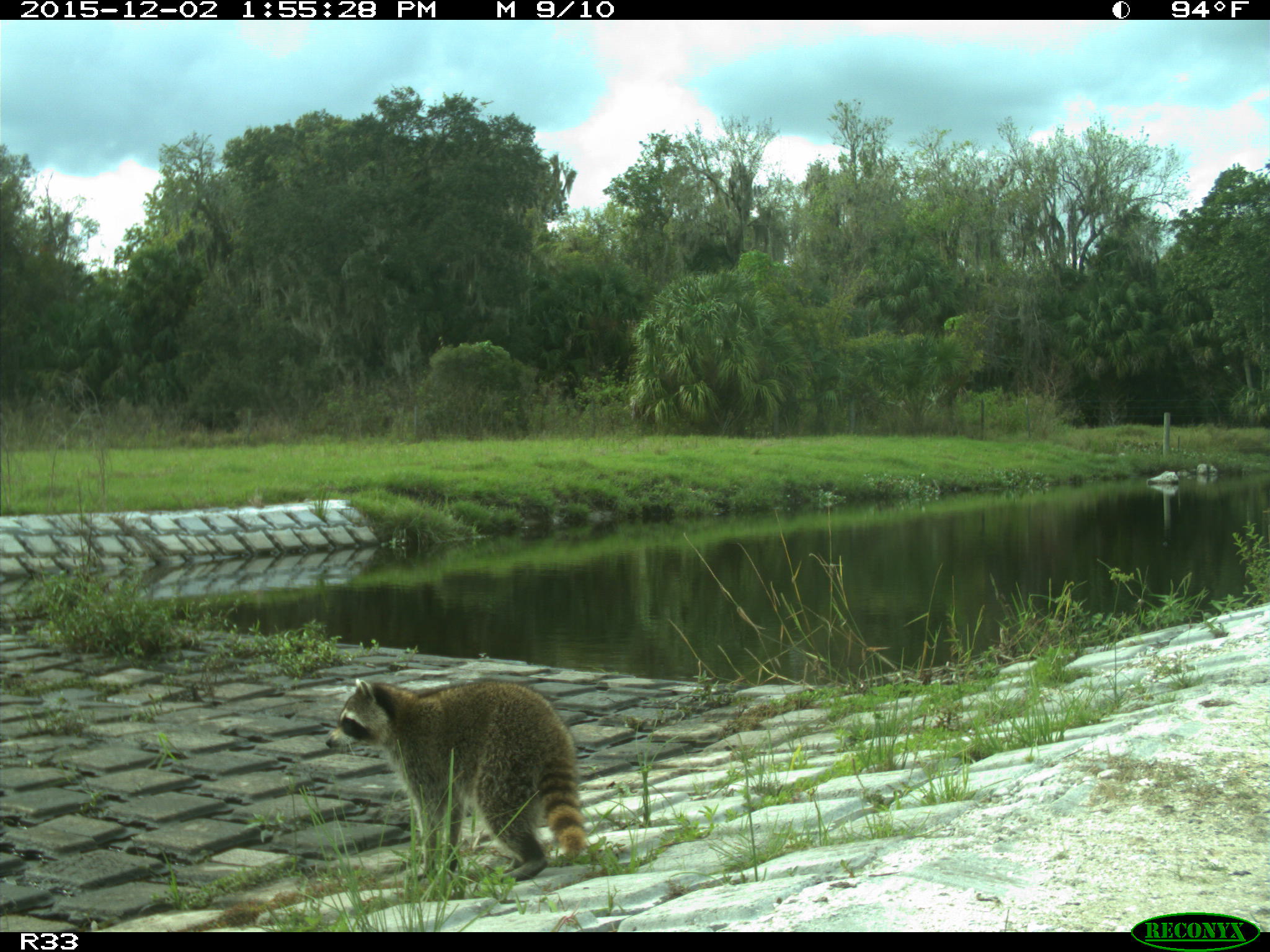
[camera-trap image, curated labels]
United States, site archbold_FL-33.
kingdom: Animalia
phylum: Chordata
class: Mammalia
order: Carnivora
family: Procyonidae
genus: Procyon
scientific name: Procyon lotor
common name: common raccoon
Procyon lotor (common raccoon).